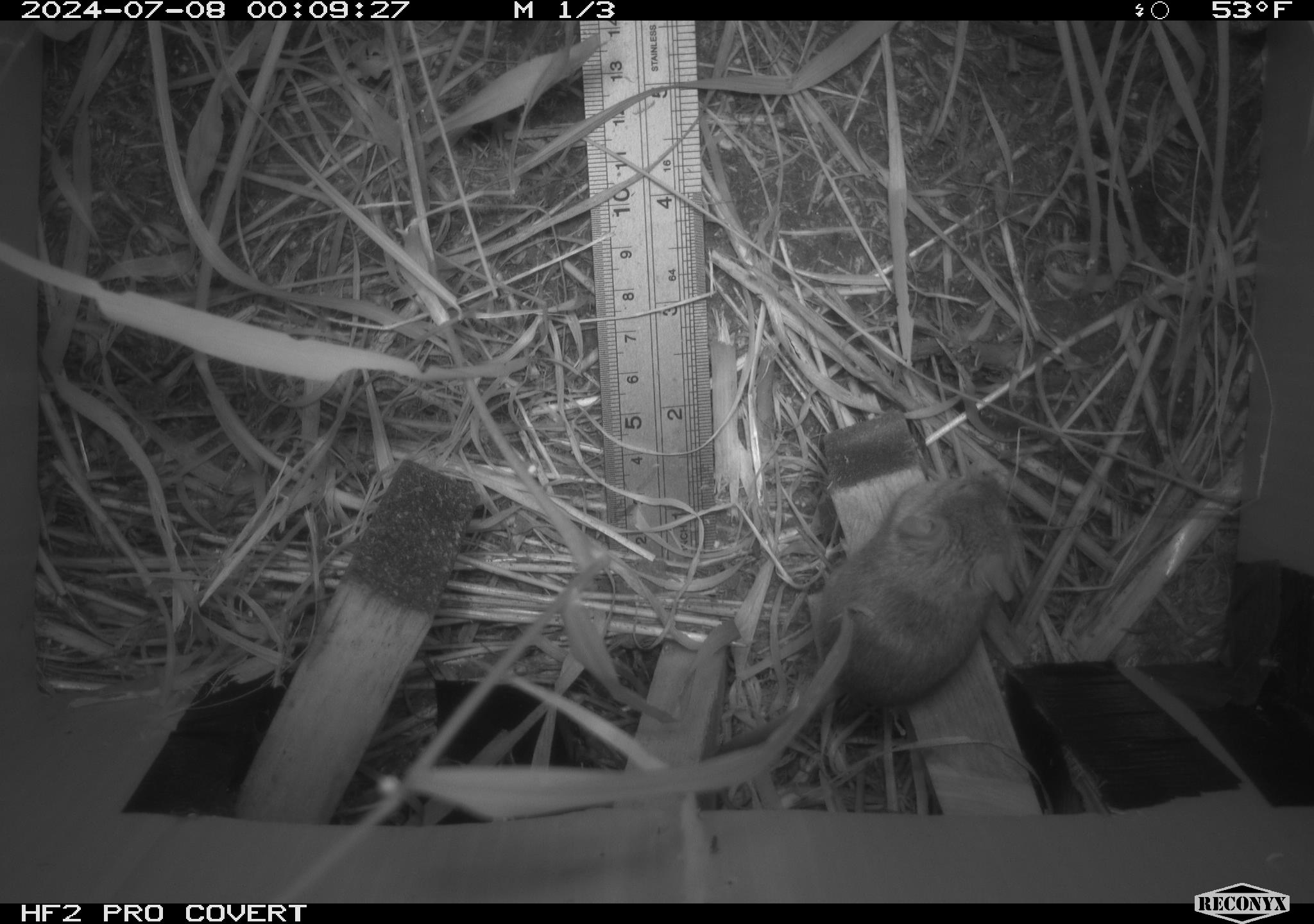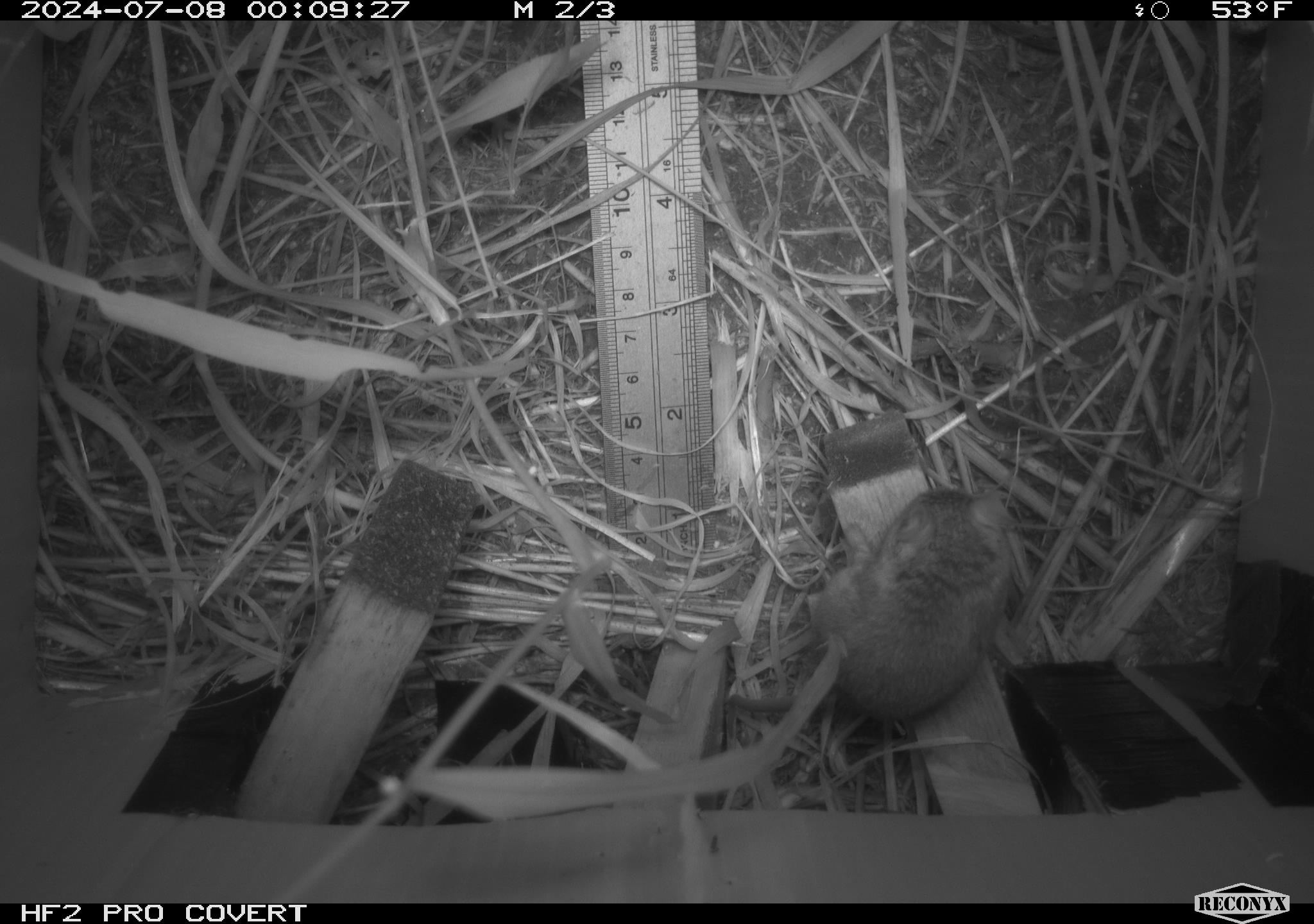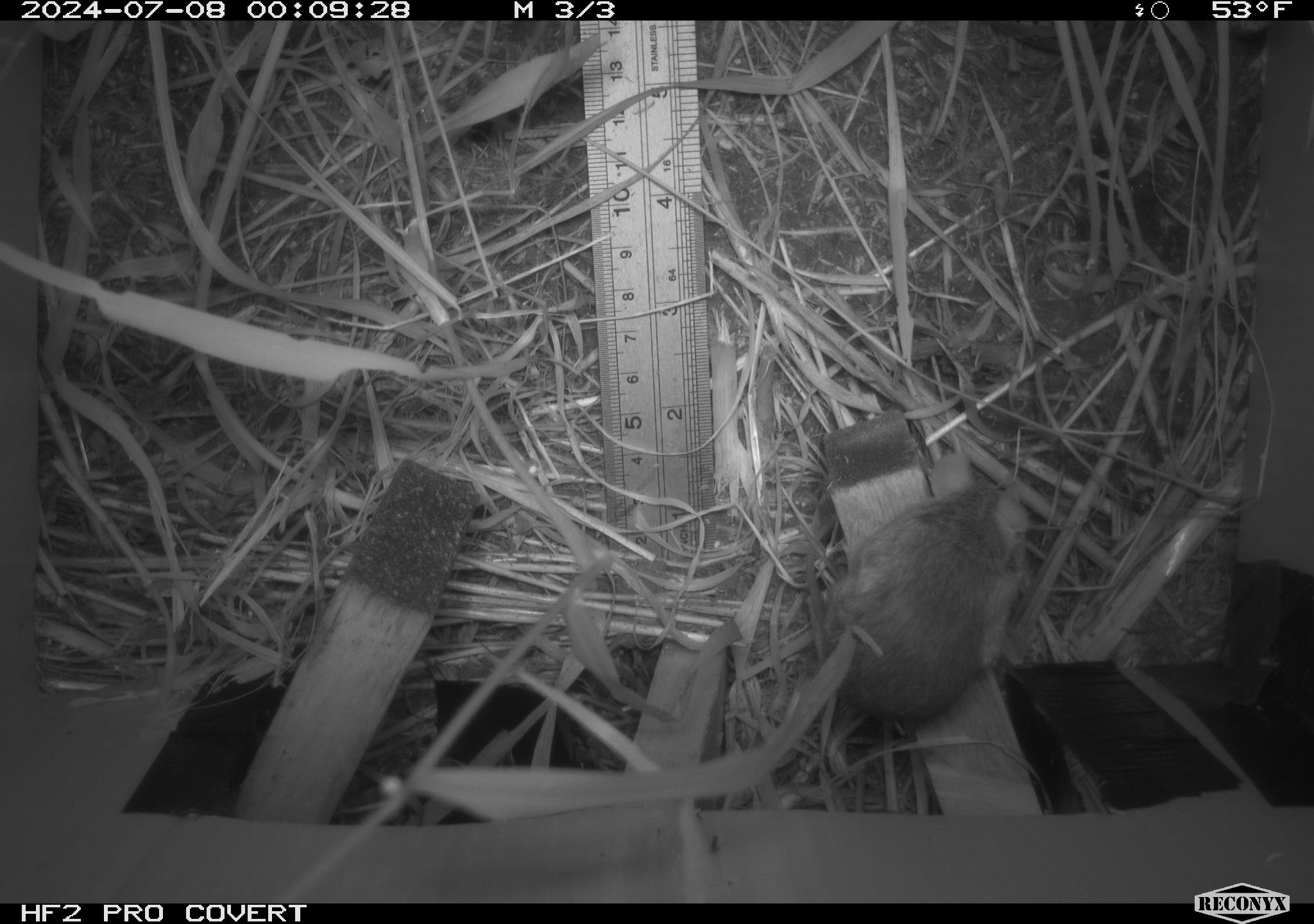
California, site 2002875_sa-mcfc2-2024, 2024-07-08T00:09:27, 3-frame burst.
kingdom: Animalia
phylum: Chordata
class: Mammalia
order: Rodentia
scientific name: Rodentia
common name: rodent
Rodent (Rodentia).